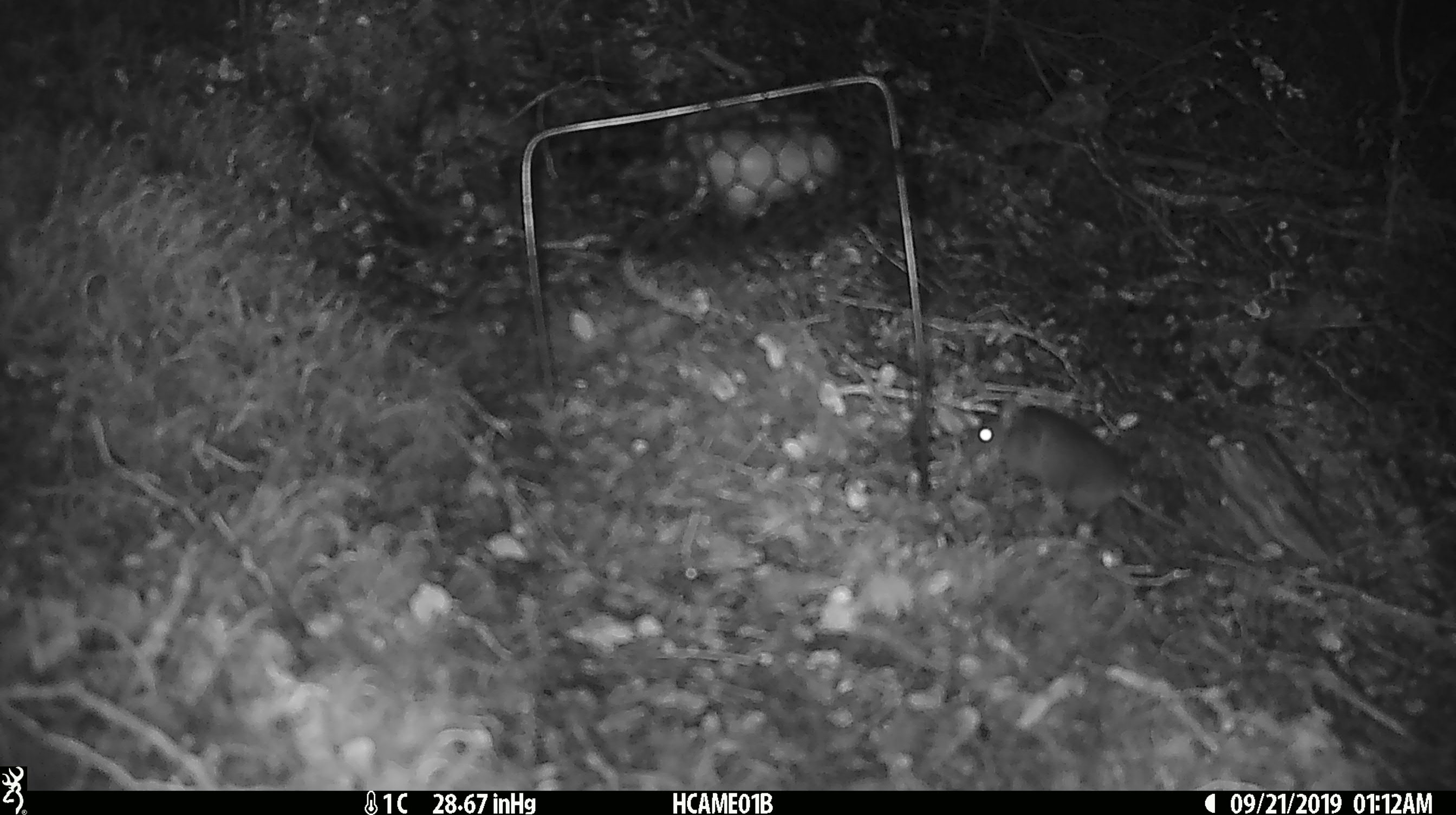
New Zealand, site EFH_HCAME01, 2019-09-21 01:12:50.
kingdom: Animalia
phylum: Chordata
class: Mammalia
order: Rodentia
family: Muridae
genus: Mus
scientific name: Mus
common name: mouse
Mouse (Mus).